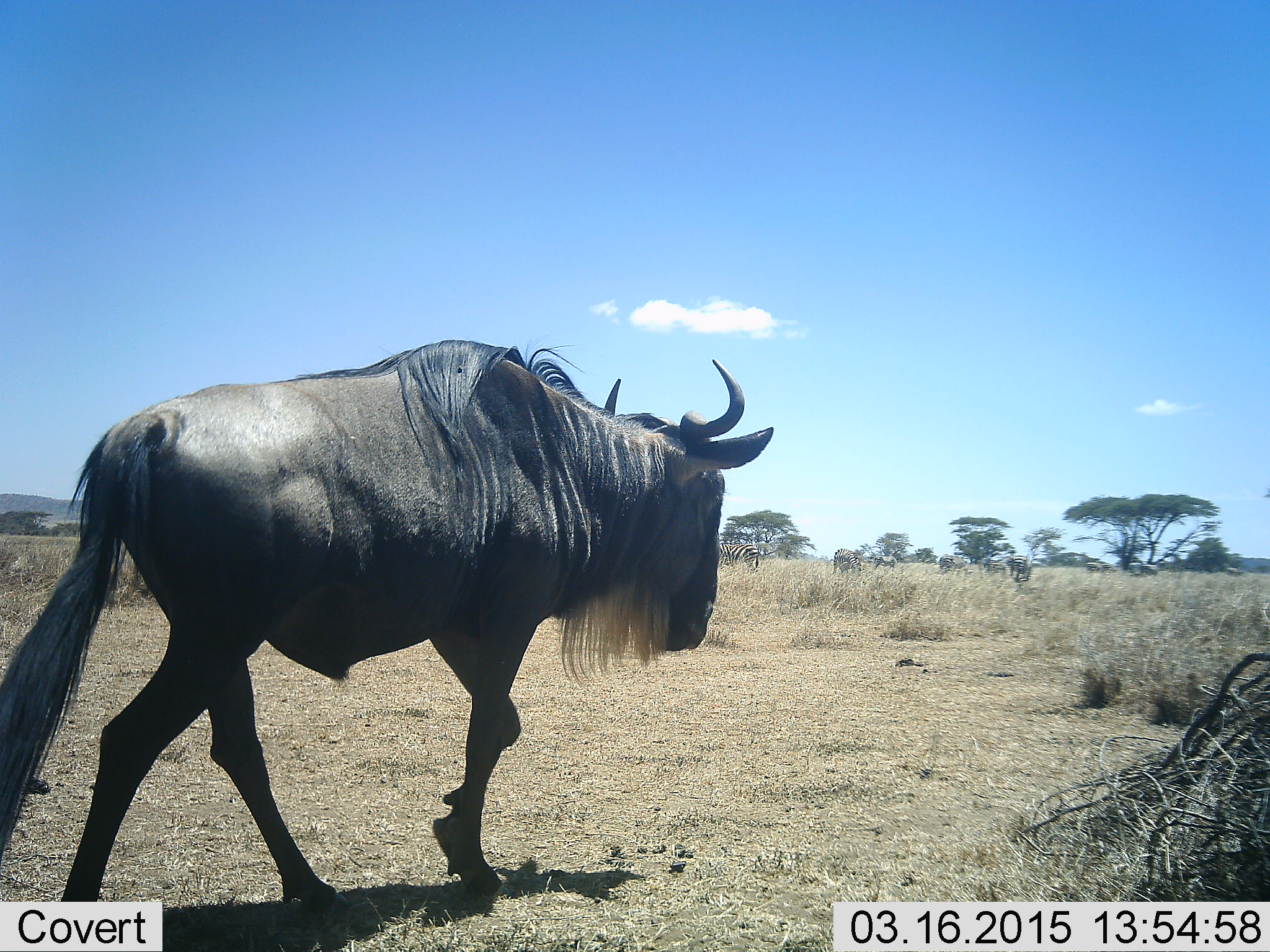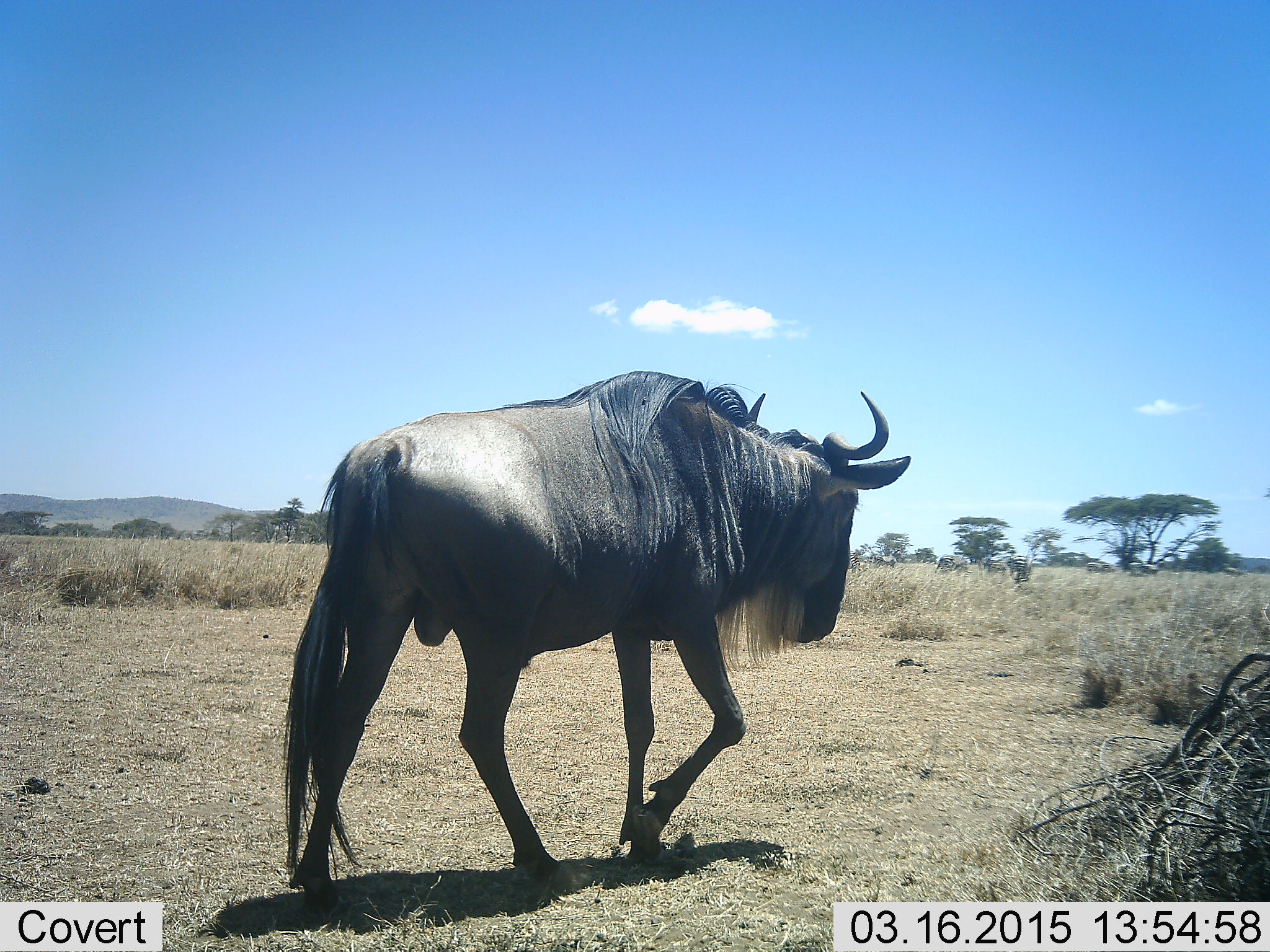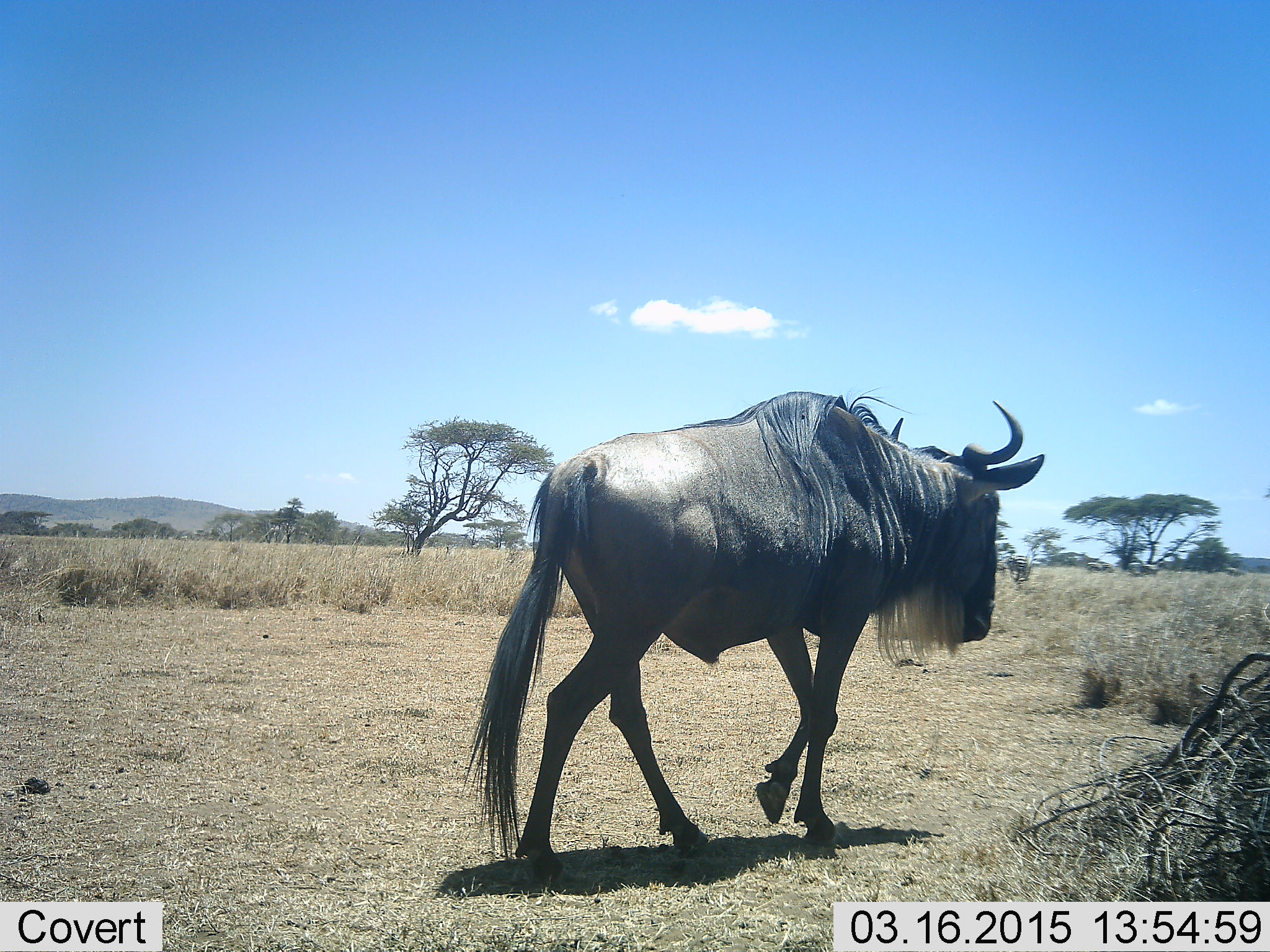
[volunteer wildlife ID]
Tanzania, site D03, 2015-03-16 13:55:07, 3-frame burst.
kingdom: Animalia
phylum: Chordata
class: Mammalia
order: Artiodactyla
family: Bovidae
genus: Connochaetes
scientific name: Connochaetes taurinus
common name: blue wildebeest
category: wildebeest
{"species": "wildebeest (blue wildebeest) (Connochaetes taurinus)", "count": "1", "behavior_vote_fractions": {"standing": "0%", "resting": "0%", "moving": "100%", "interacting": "0%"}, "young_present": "0%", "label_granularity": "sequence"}